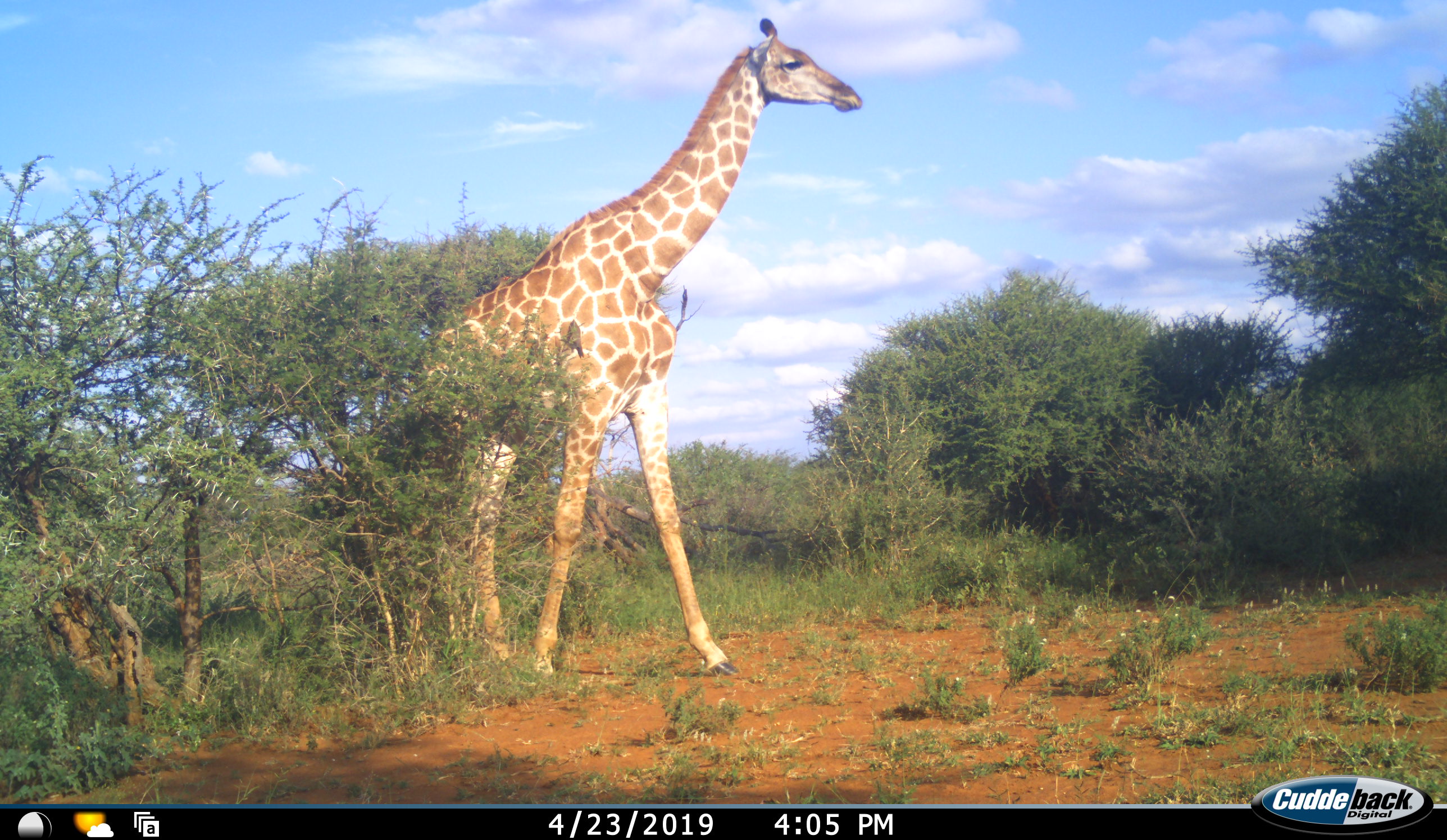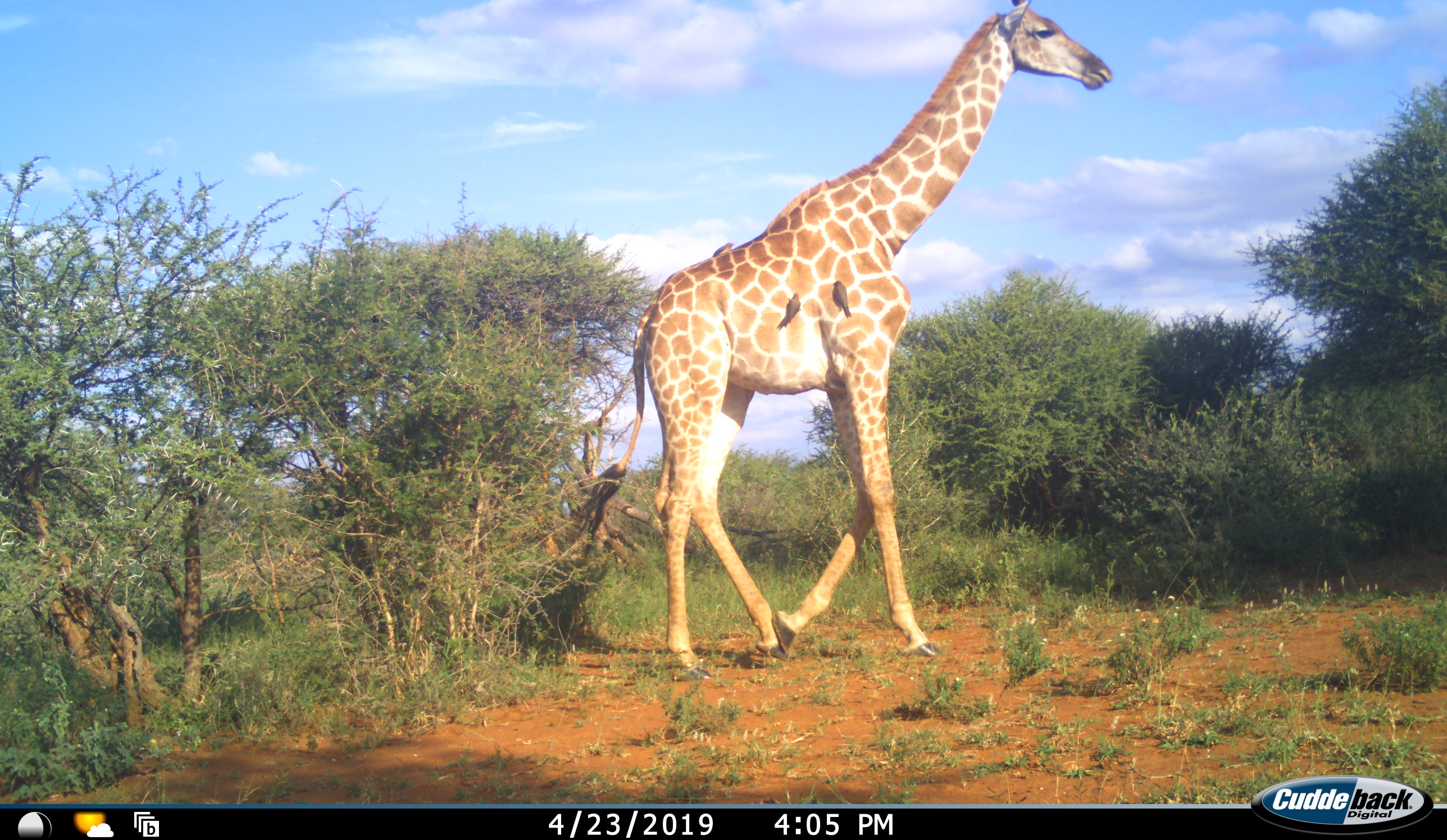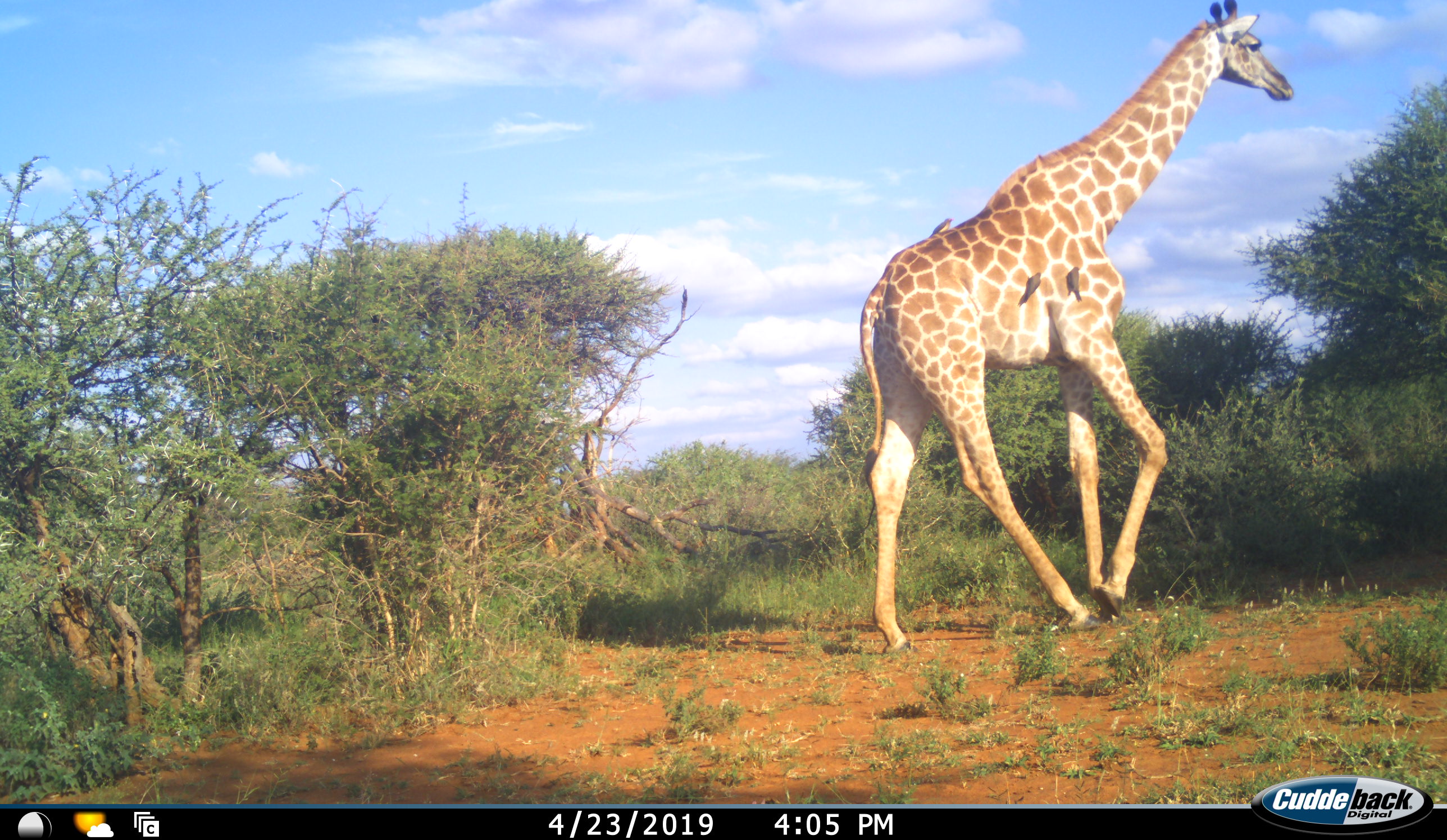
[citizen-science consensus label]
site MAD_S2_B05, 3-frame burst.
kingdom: Animalia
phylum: Chordata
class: Mammalia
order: Artiodactyla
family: Giraffidae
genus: Giraffa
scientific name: Giraffa camelopardalis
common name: giraffe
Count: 1.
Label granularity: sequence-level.